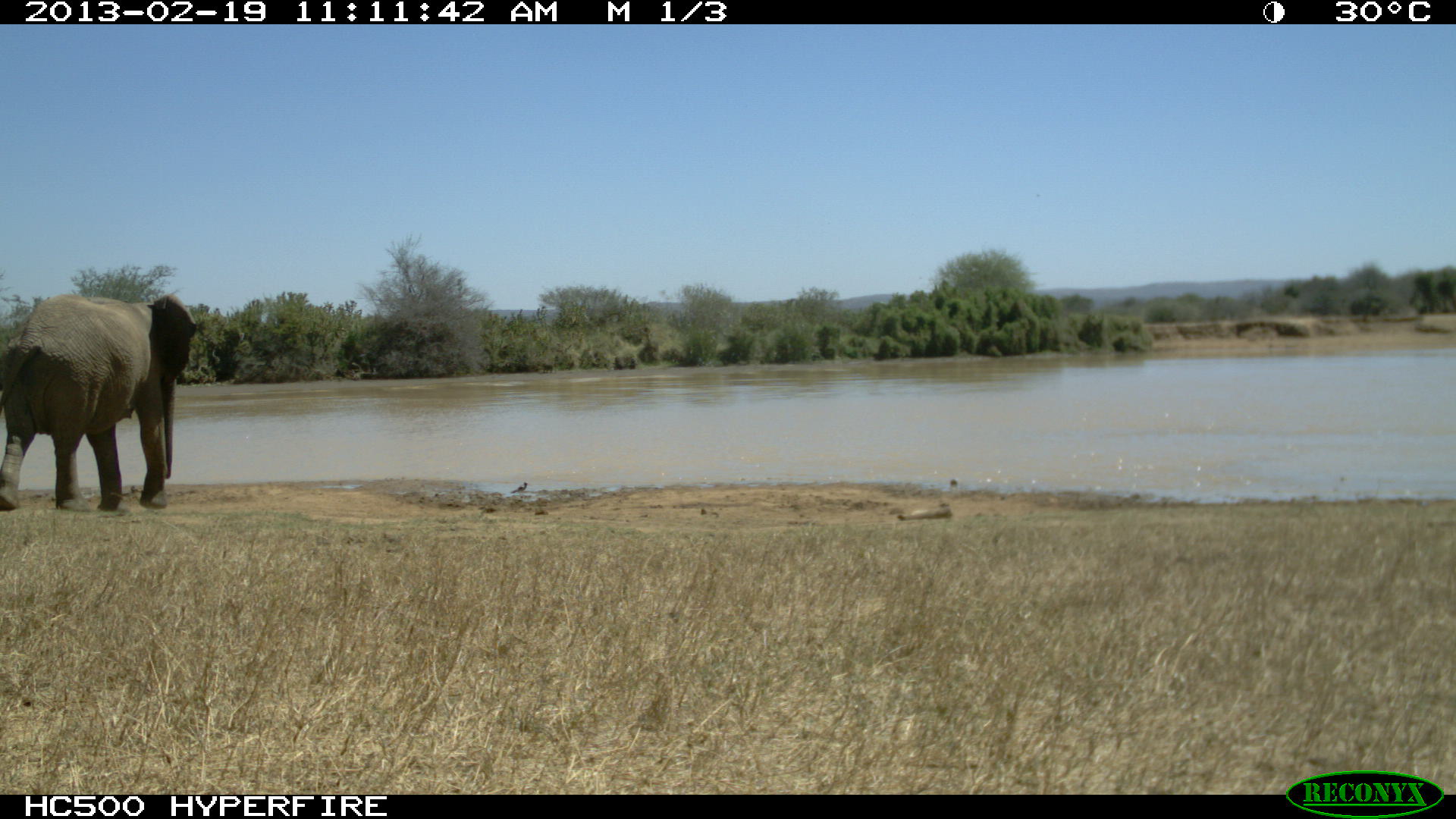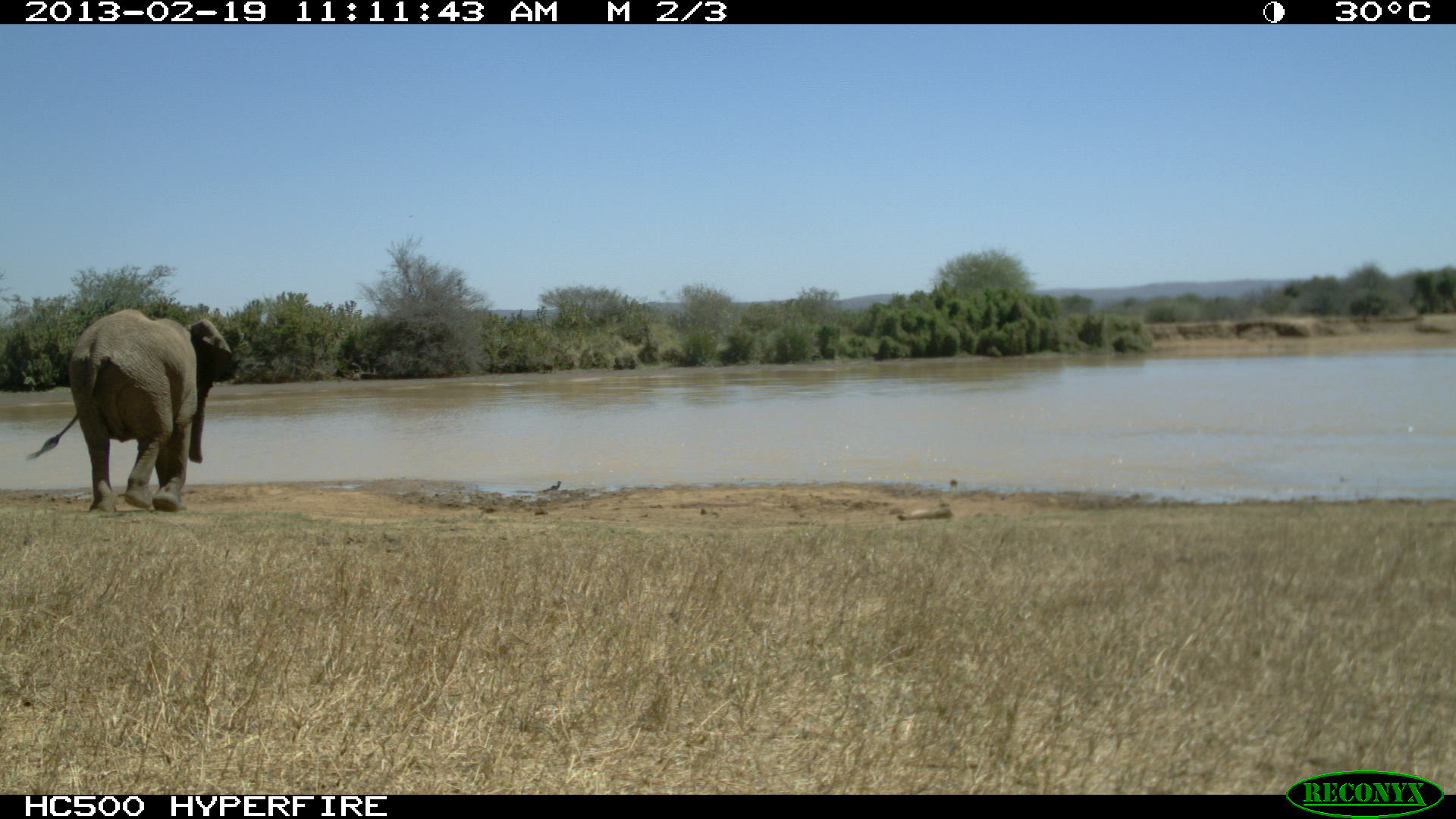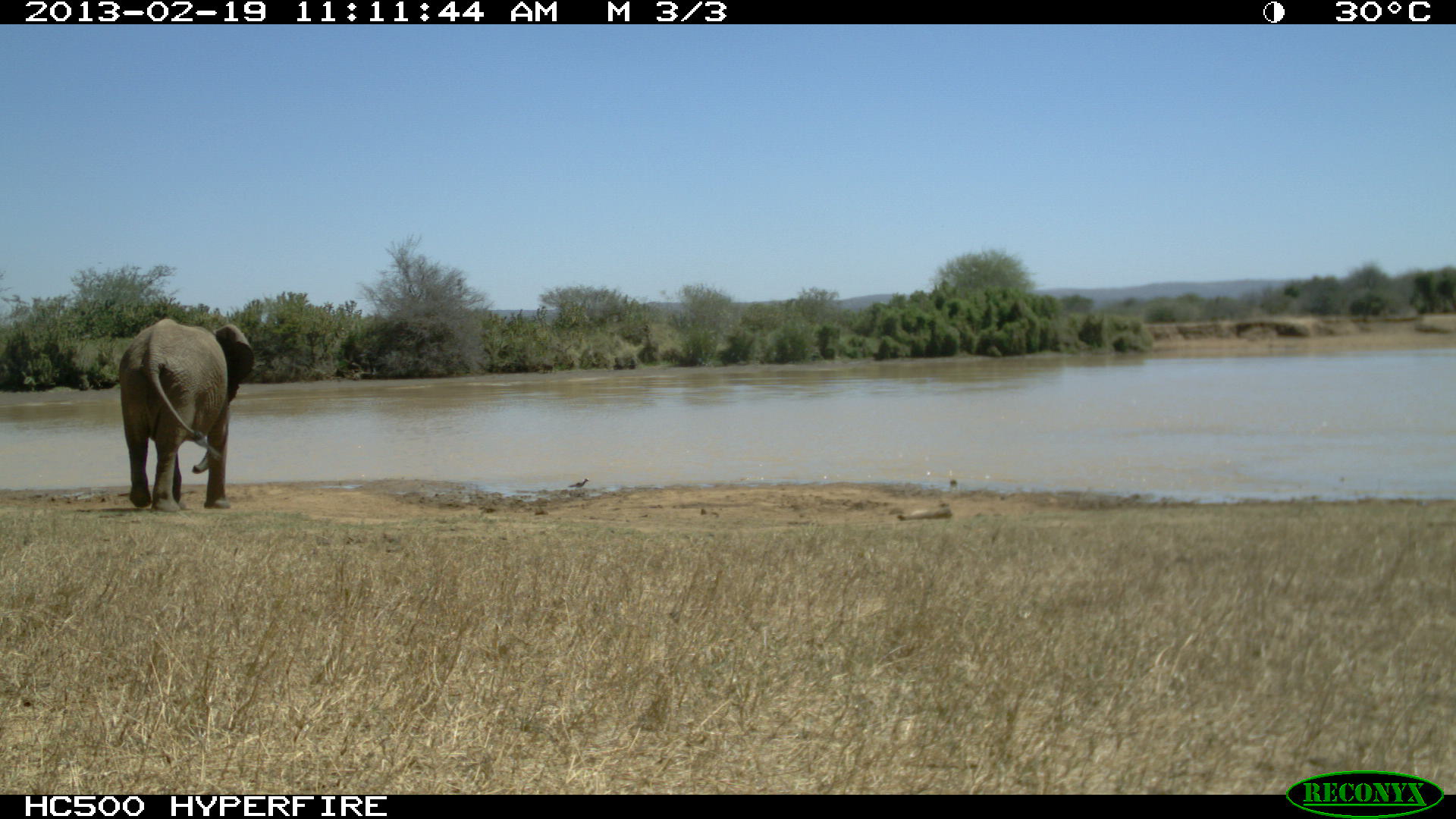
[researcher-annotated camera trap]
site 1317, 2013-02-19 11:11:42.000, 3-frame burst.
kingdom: Animalia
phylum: Chordata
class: Mammalia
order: Proboscidea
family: Elephantidae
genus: Loxodonta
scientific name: Loxodonta africana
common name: african bush elephant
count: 1